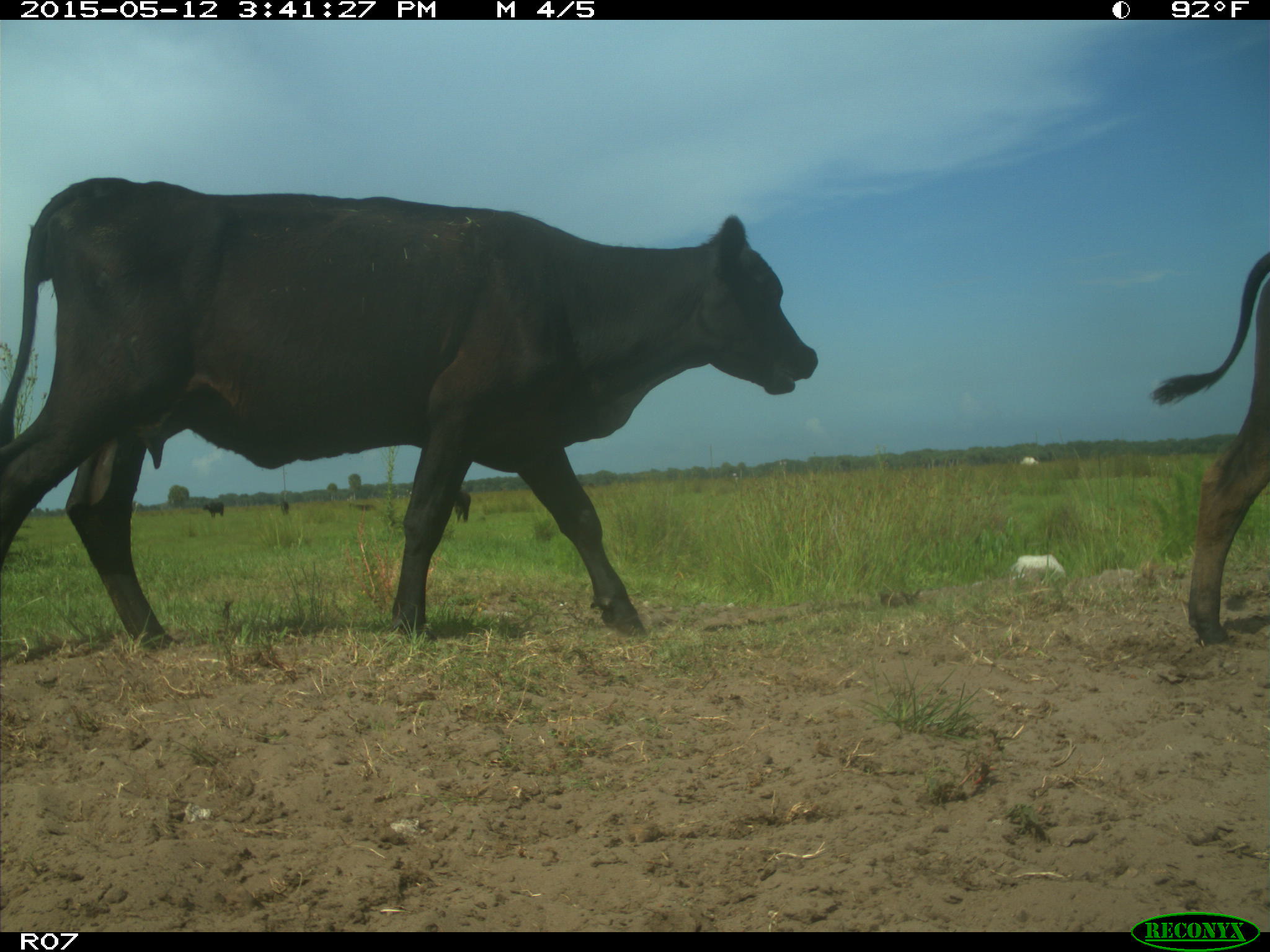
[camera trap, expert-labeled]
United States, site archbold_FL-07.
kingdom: Animalia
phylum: Chordata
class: Mammalia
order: Artiodactyla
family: Bovidae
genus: Bos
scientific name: Bos taurus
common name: domestic cow